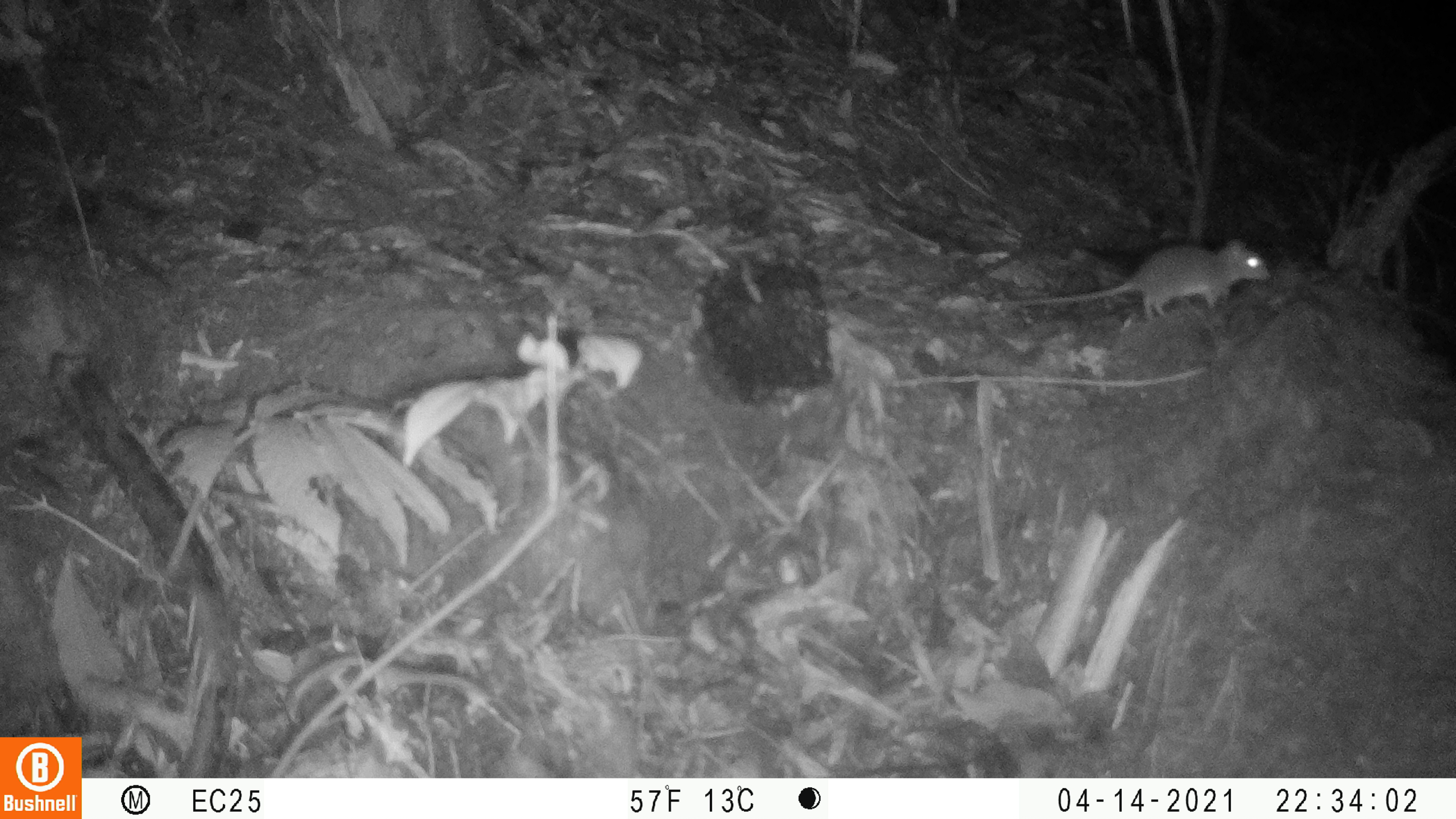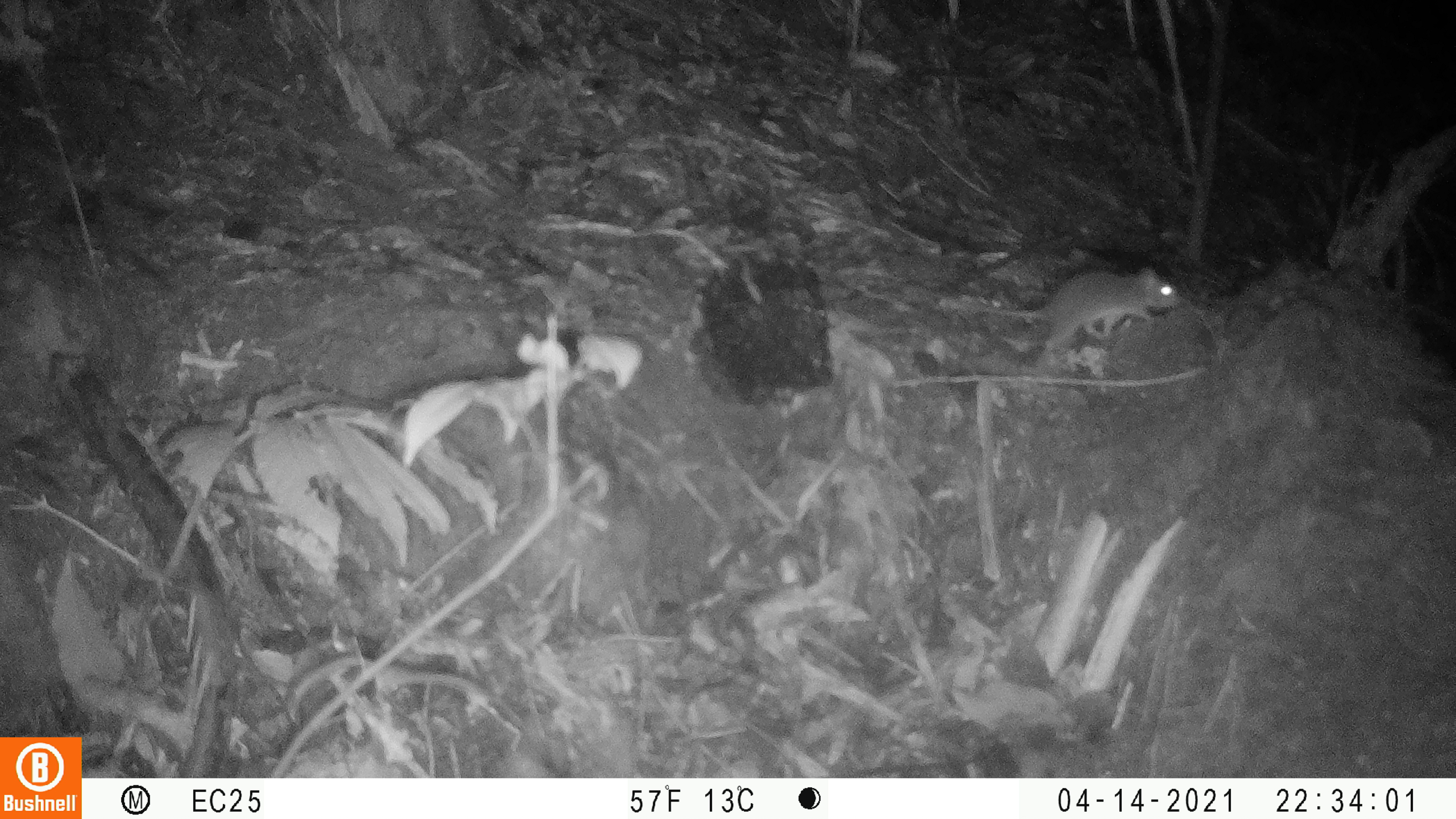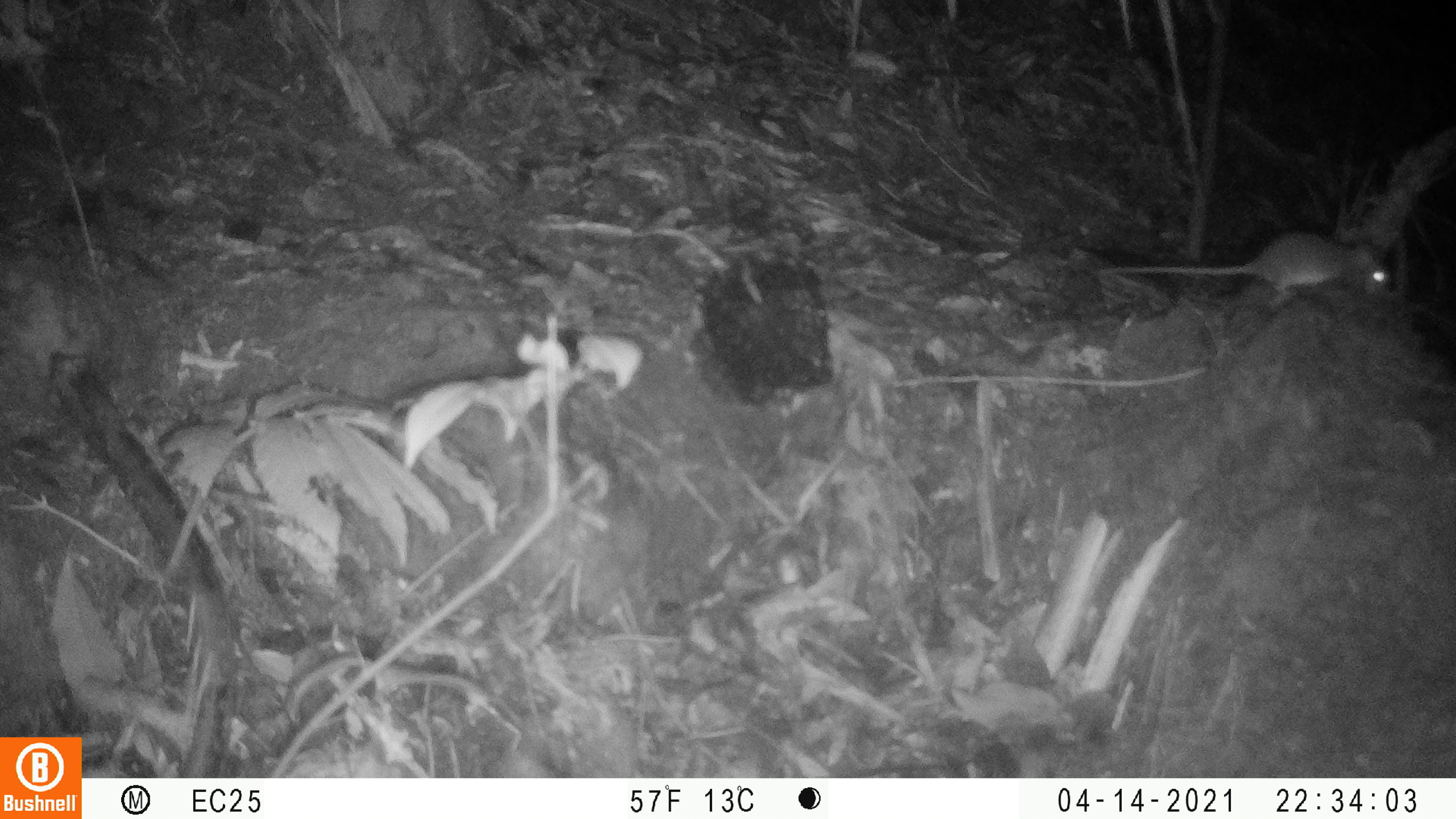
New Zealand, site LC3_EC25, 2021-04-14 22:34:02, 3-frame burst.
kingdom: Animalia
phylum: Chordata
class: Mammalia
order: Rodentia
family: Muridae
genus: Rattus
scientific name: Rattus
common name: rat